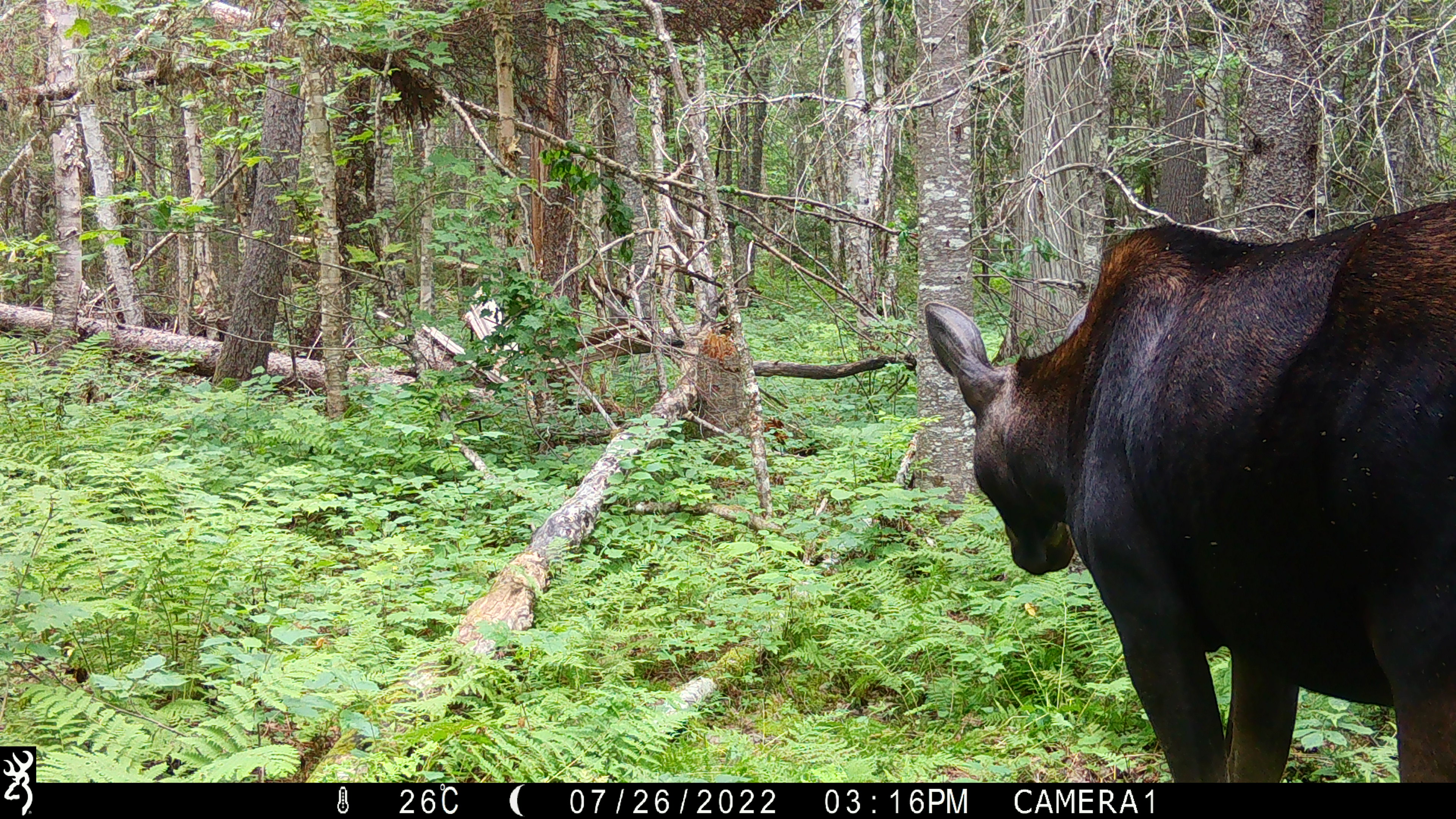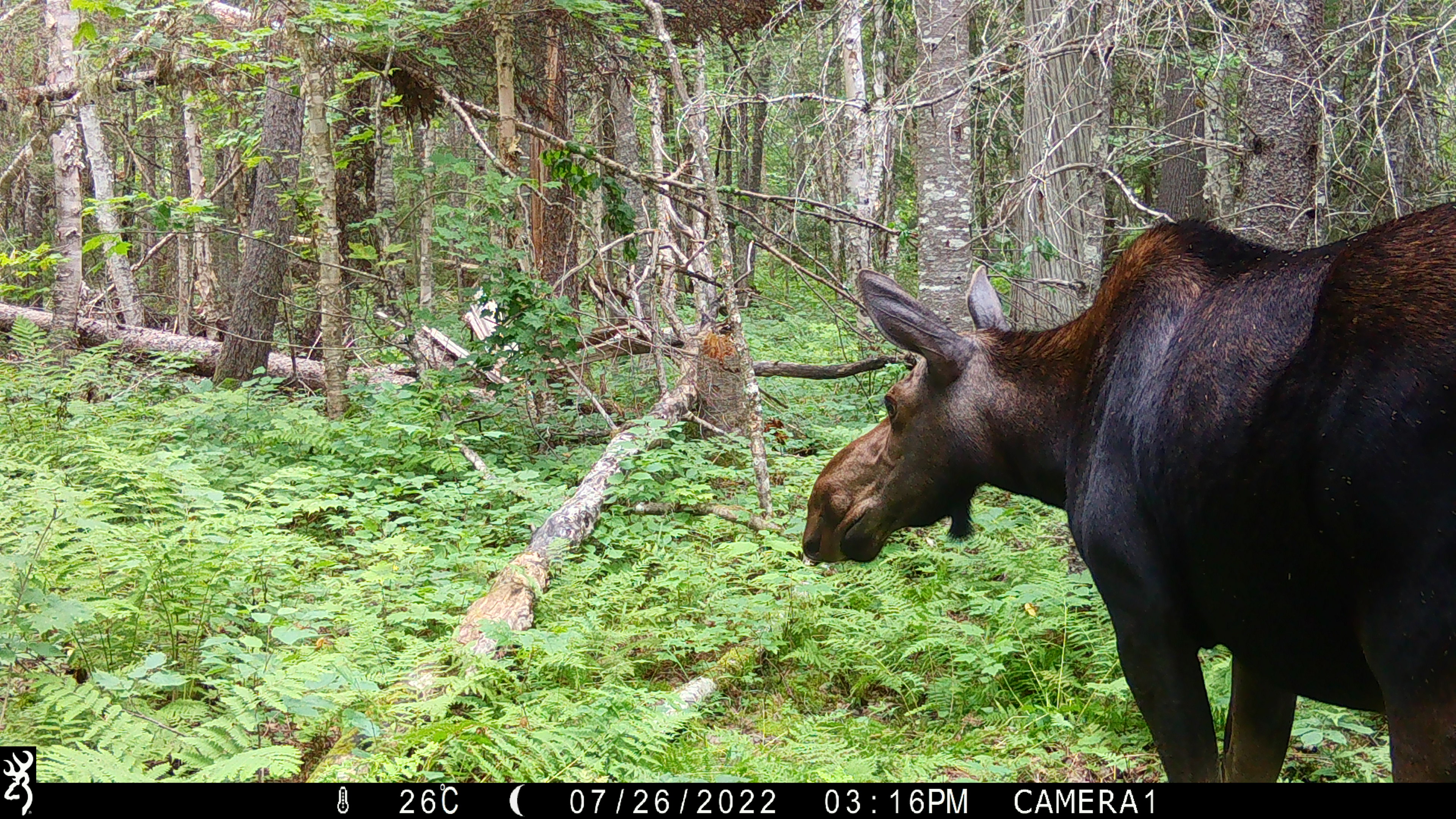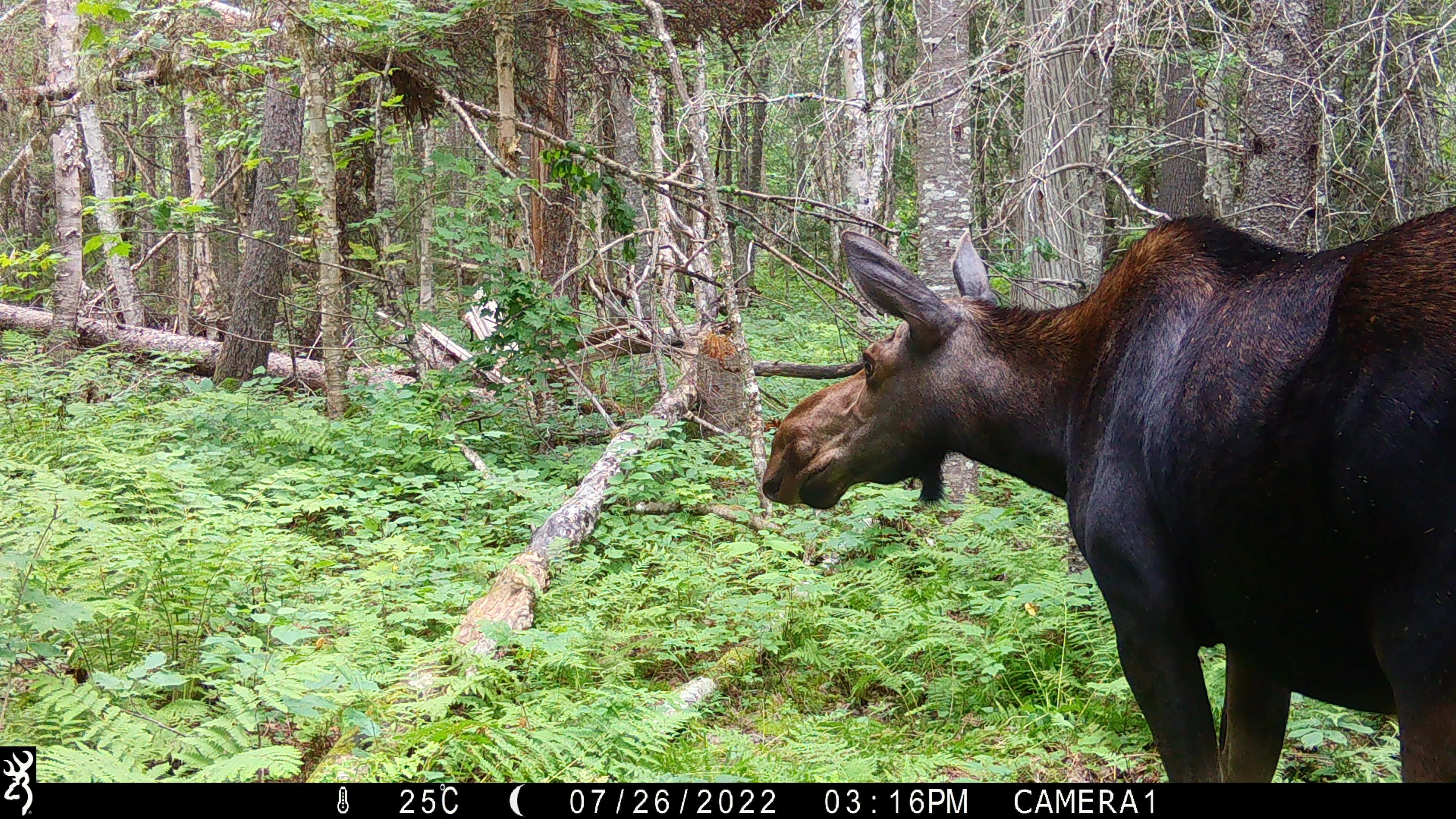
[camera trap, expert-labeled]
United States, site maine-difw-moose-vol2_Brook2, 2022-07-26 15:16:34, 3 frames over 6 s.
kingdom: Animalia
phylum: Chordata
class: Mammalia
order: Artiodactyla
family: Cervidae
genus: Alces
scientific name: Alces alces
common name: moose